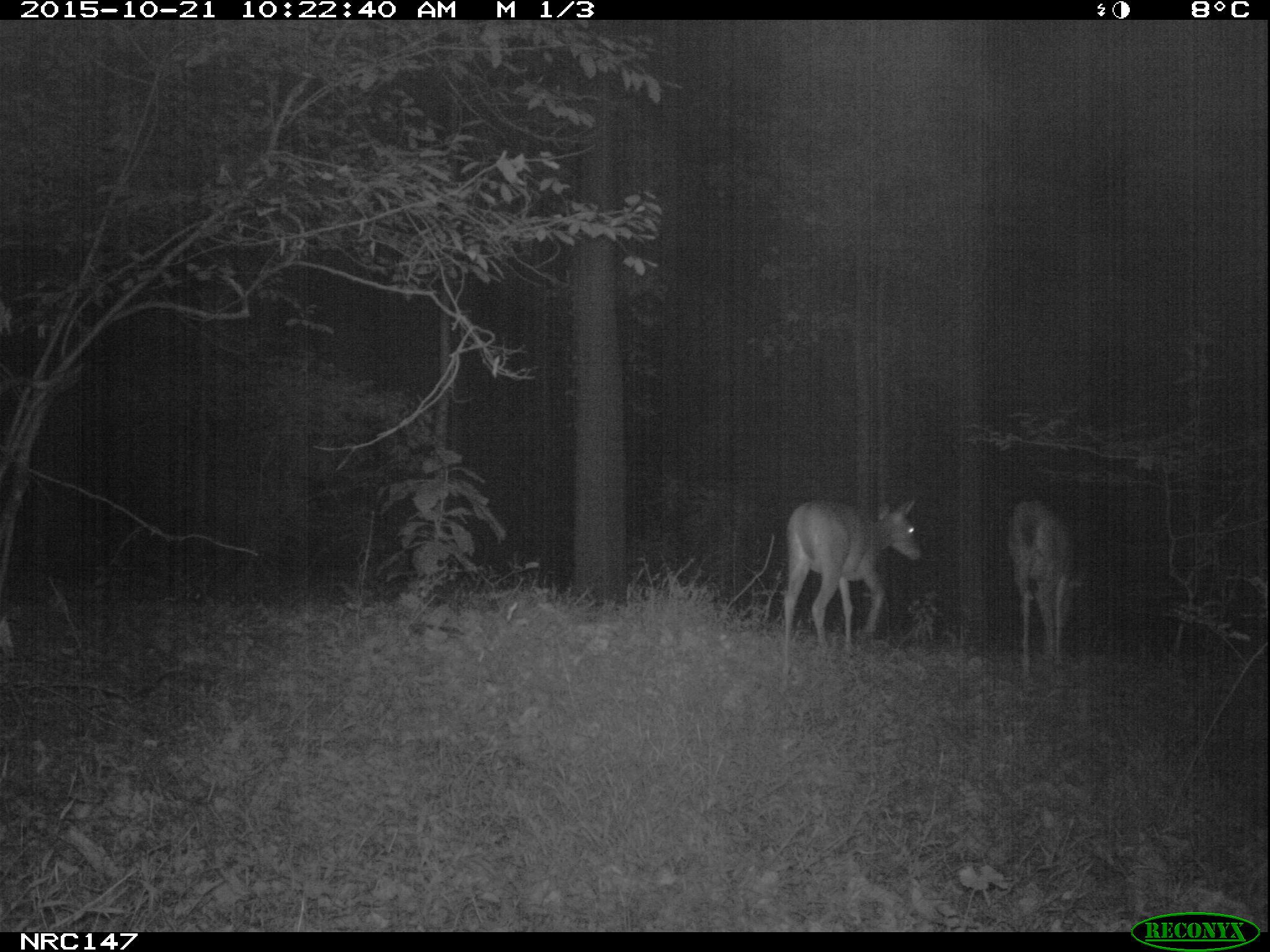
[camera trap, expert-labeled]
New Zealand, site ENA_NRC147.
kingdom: Animalia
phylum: Chordata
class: Mammalia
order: Artiodactyla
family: Cervidae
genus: Odocoileus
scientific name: Odocoileus virginianus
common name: white-tailed deer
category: white tailed deer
White tailed deer (white-tailed deer) (Odocoileus virginianus).